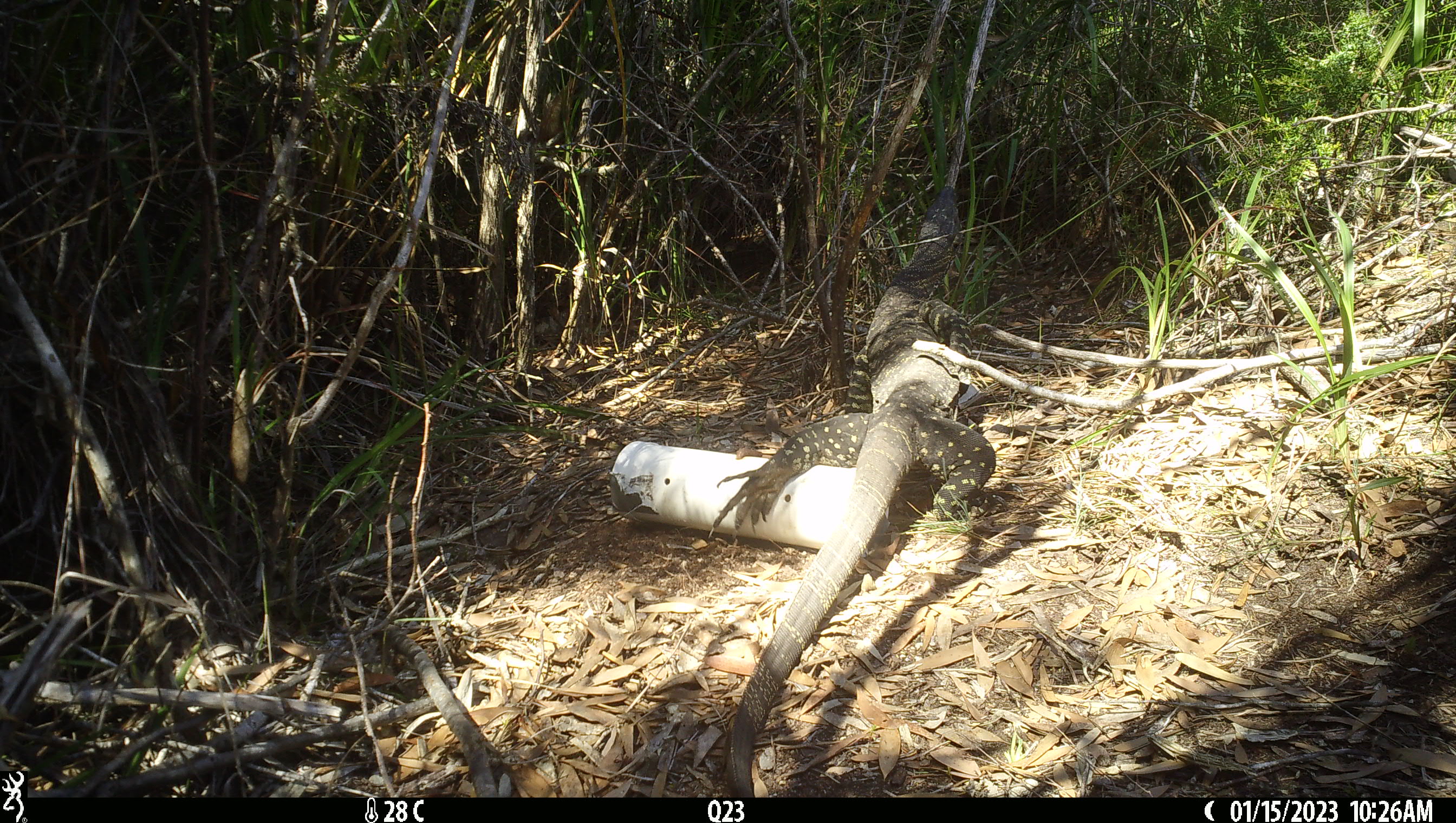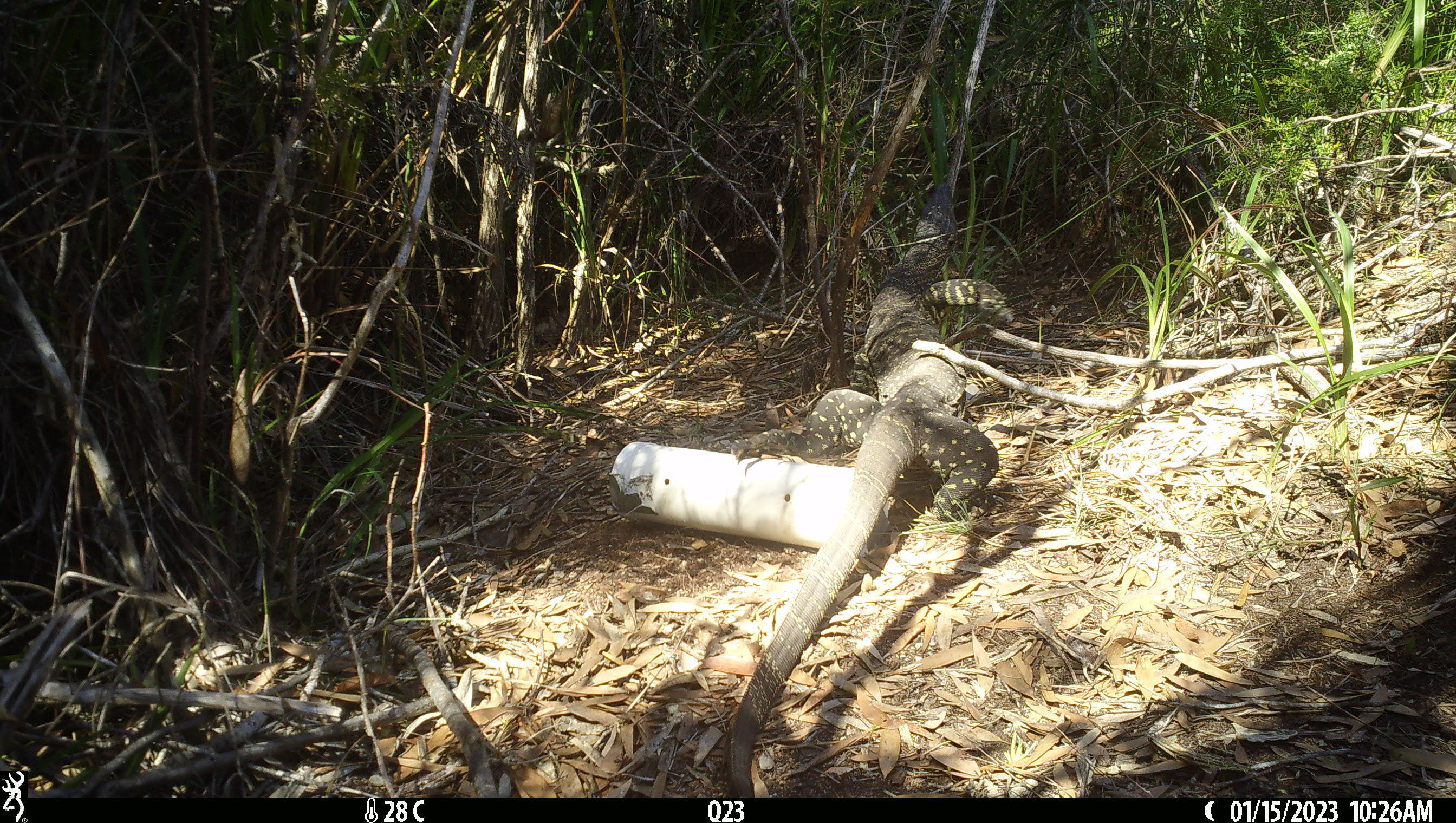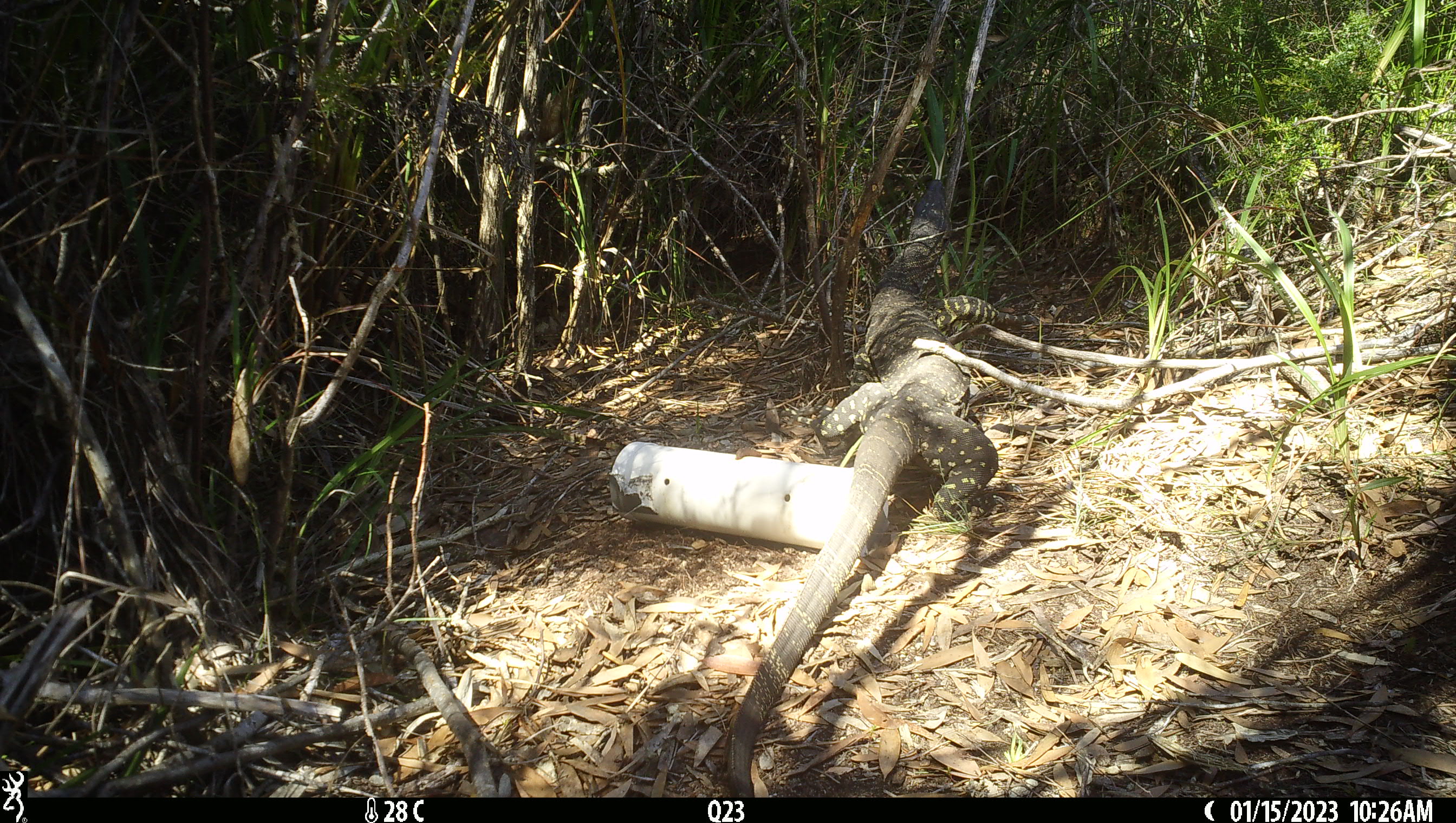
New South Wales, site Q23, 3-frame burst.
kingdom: Animalia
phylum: Chordata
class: Reptilia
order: Squamata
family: Varanidae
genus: Varanus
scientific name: Varanus varius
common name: lace monitor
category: goanna